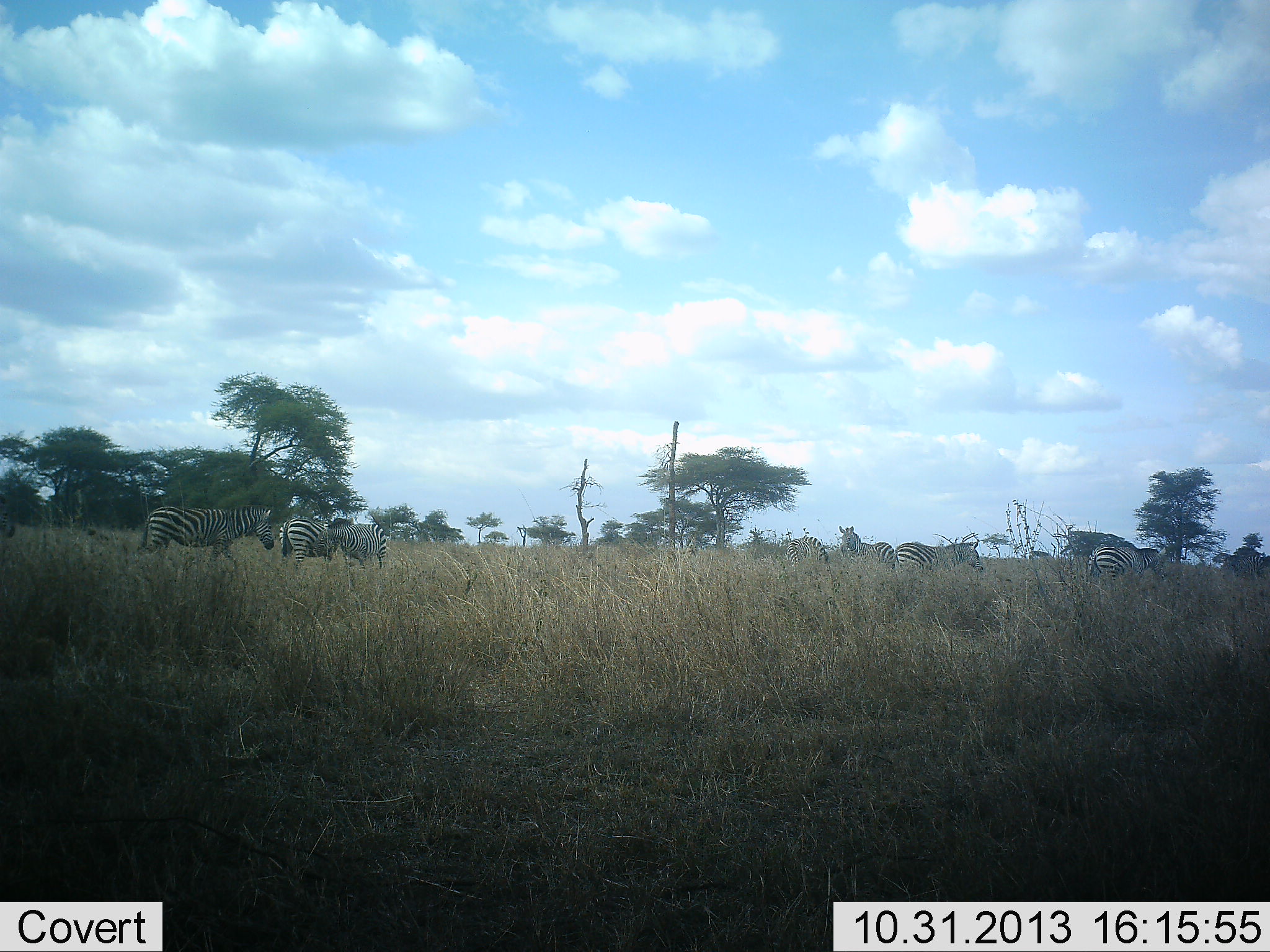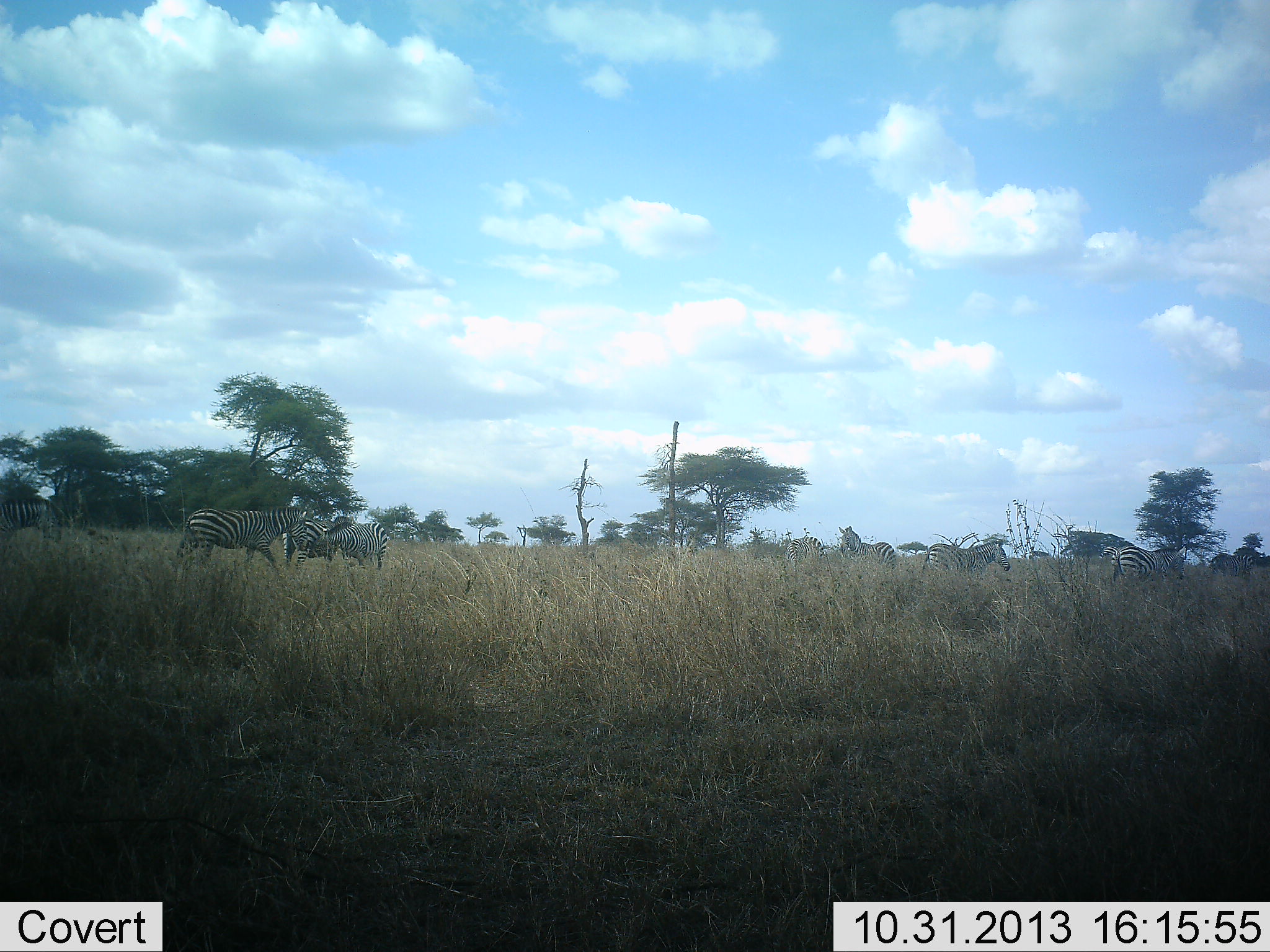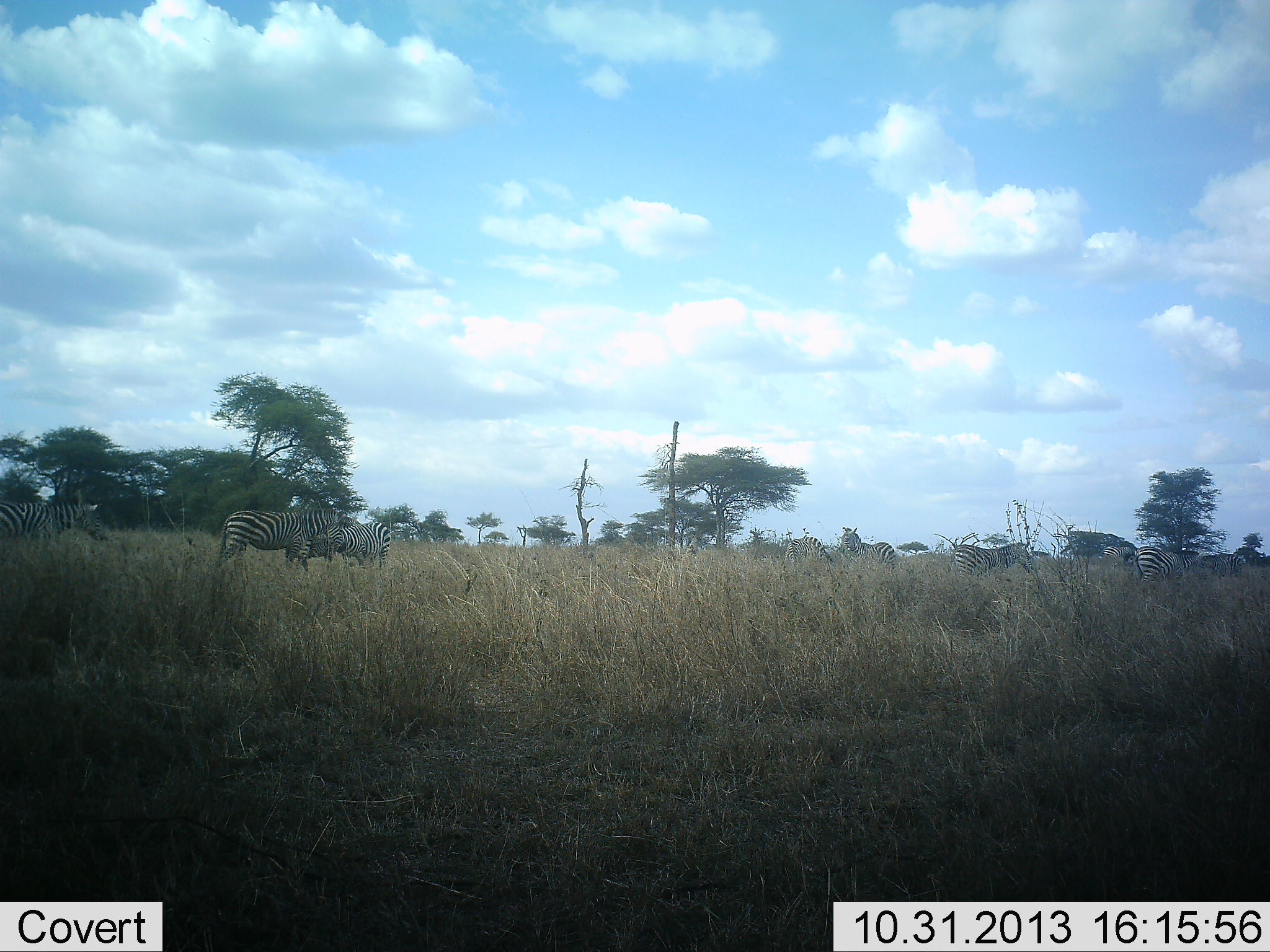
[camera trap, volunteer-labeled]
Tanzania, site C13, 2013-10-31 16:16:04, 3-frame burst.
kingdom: Animalia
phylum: Chordata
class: Mammalia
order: Perissodactyla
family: Equidae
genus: Equus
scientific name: Equus quagga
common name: plains zebra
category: zebra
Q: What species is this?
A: Zebra (plains zebra) (Equus quagga).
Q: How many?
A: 9.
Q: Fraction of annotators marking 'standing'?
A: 40%.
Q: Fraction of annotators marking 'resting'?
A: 10%.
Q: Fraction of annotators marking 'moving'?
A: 90%.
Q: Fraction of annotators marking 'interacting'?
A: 20%.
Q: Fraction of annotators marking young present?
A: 10%.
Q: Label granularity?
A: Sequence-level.